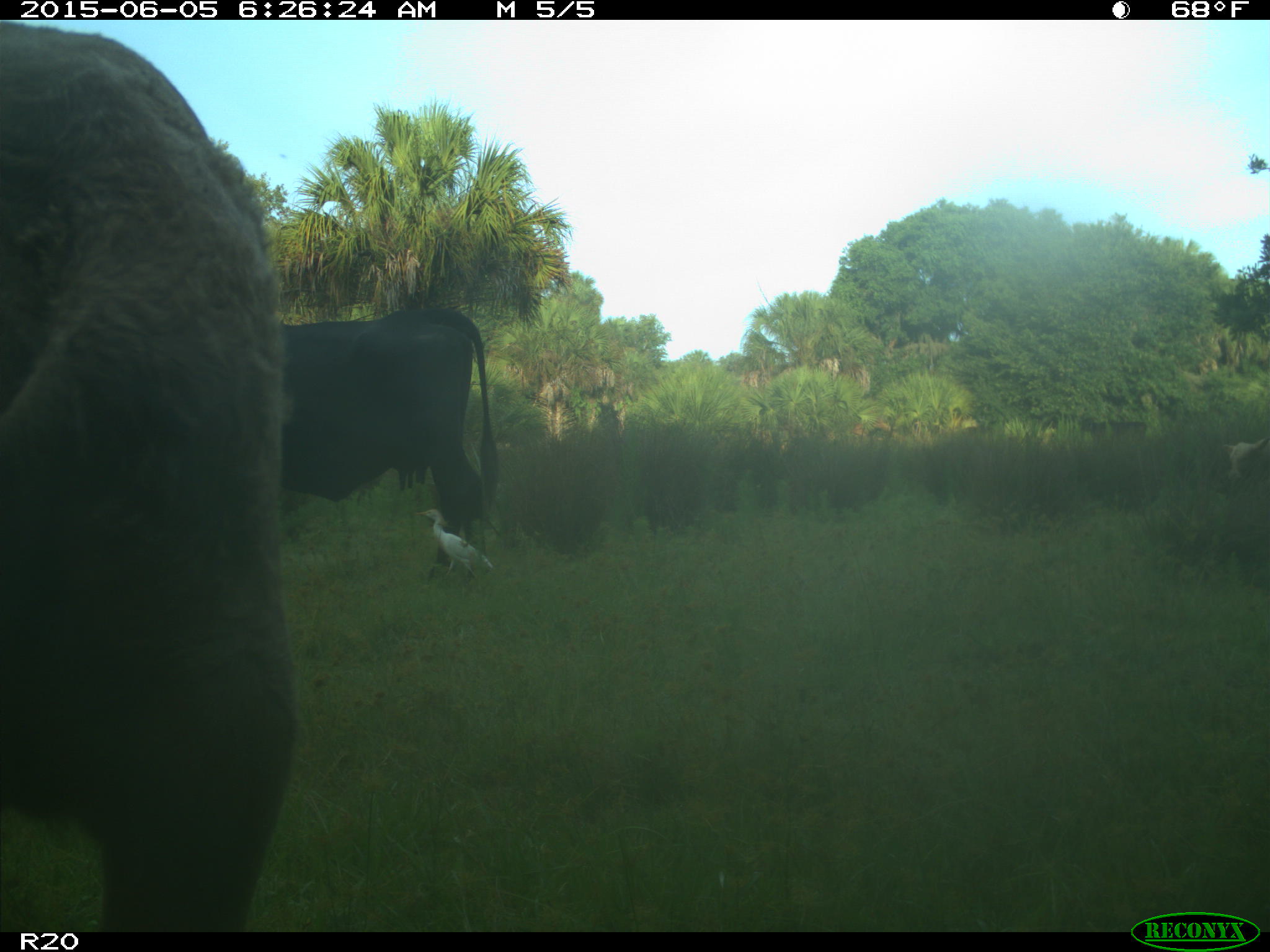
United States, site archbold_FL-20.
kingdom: Animalia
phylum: Chordata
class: Mammalia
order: Artiodactyla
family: Bovidae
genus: Bos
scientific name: Bos taurus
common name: domestic cow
Bos taurus (domestic cow).